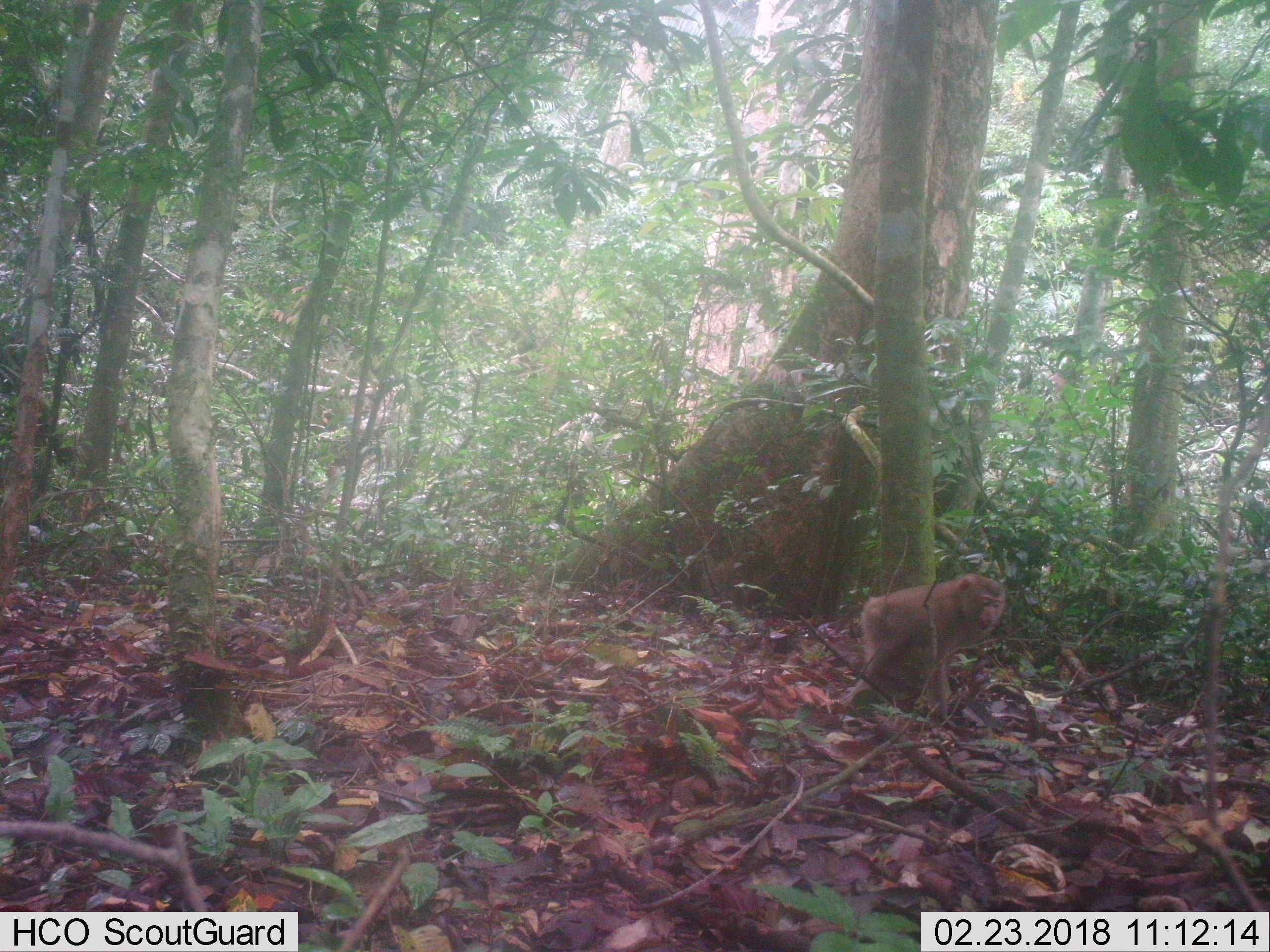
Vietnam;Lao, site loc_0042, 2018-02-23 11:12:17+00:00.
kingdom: Animalia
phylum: Chordata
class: Mammalia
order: Primates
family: Cercopithecidae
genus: Macaca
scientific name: Macaca nemestrina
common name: pig-tailed macaque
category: pig tailed macaque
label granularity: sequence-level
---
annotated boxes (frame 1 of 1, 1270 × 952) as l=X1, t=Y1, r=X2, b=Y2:
pig tailed macaque: l=838, t=573, r=1006, b=729